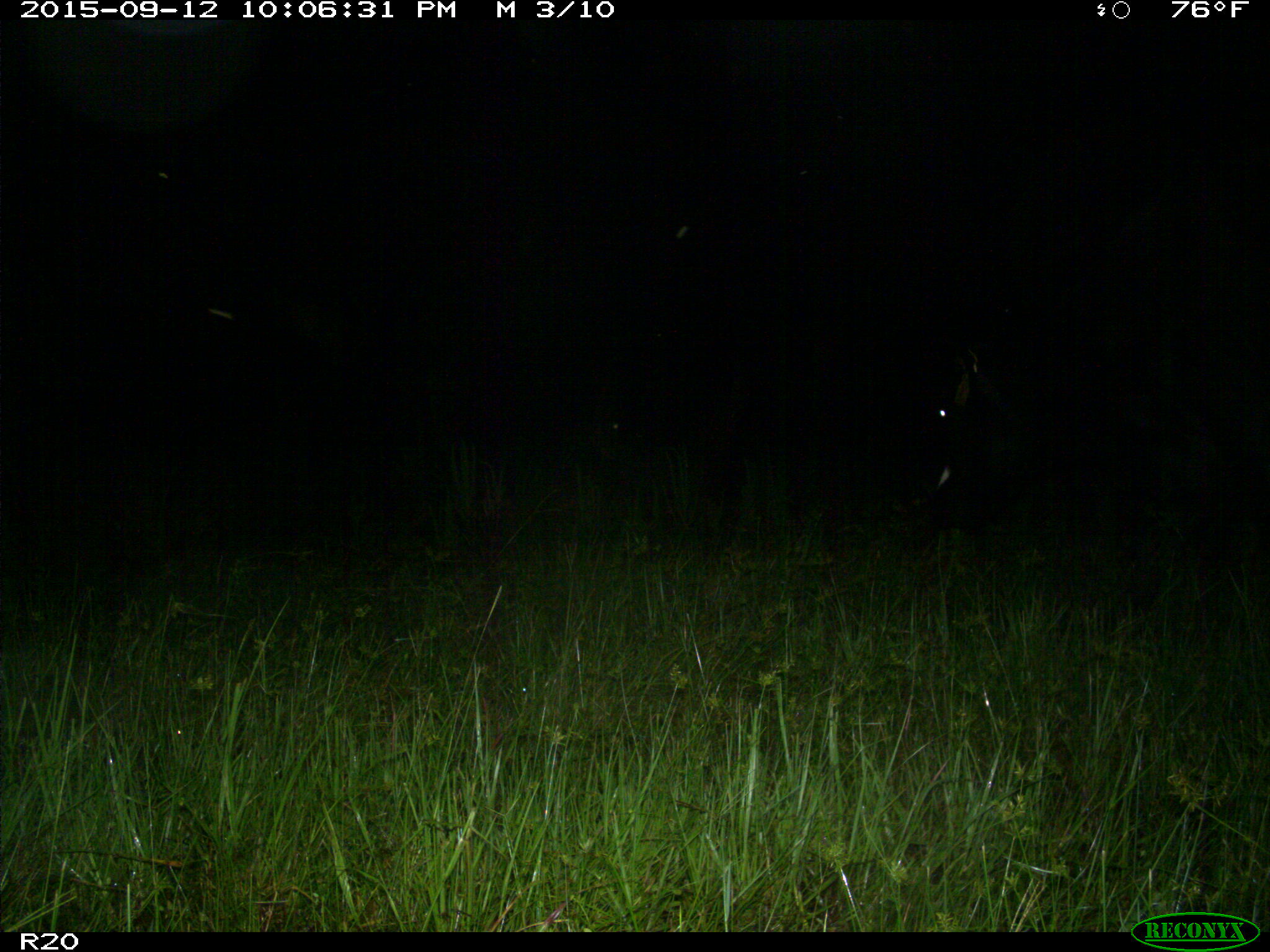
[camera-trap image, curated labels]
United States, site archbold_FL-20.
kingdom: Animalia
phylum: Chordata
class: Mammalia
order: Artiodactyla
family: Bovidae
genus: Bos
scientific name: Bos taurus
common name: domestic cow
Bos taurus (domestic cow).